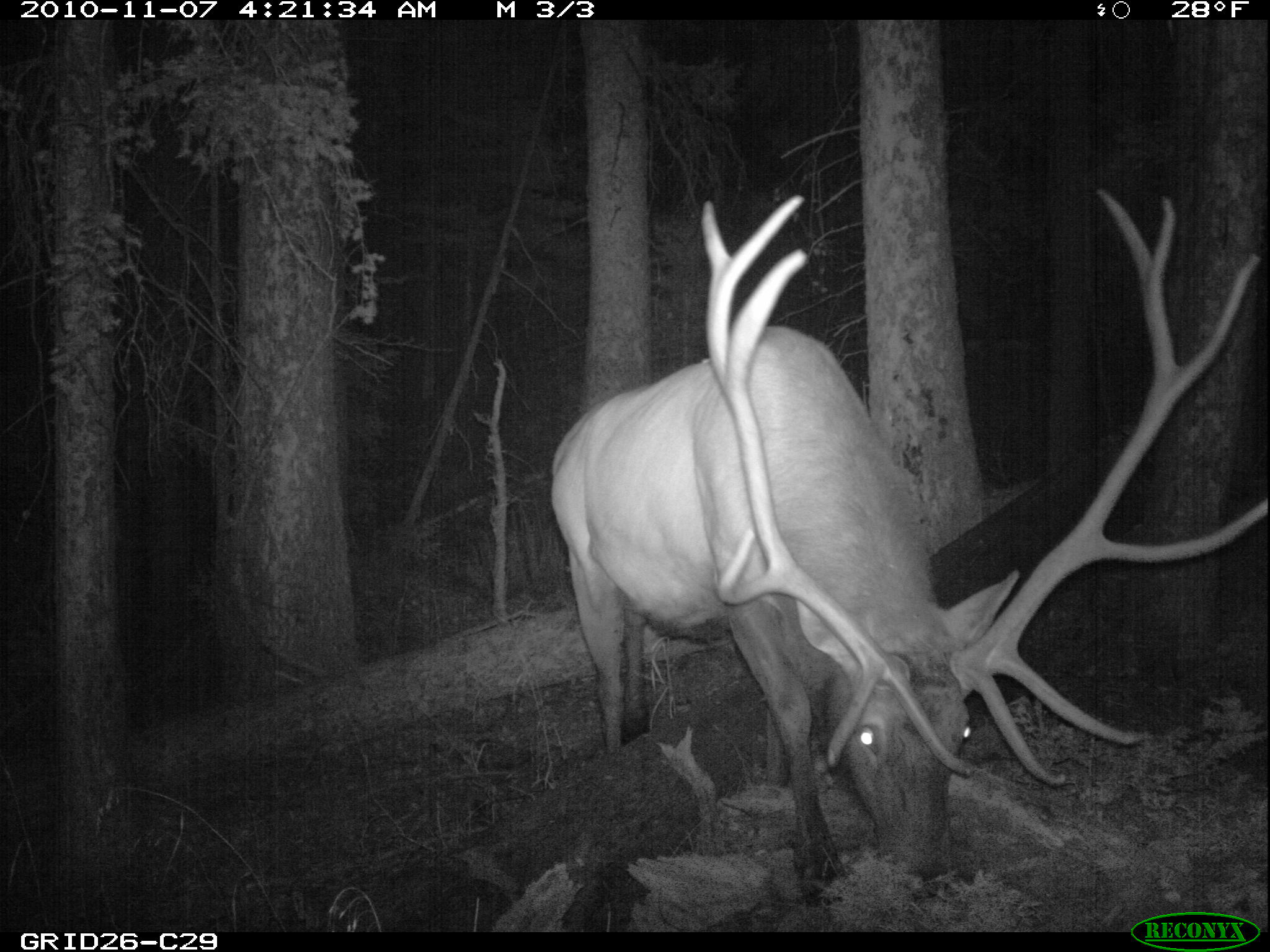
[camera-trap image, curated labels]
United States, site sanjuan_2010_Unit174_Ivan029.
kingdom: Animalia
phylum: Chordata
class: Mammalia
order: Artiodactyla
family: Cervidae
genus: Cervus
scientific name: Cervus elaphus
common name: red deer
Cervus elaphus (red deer).